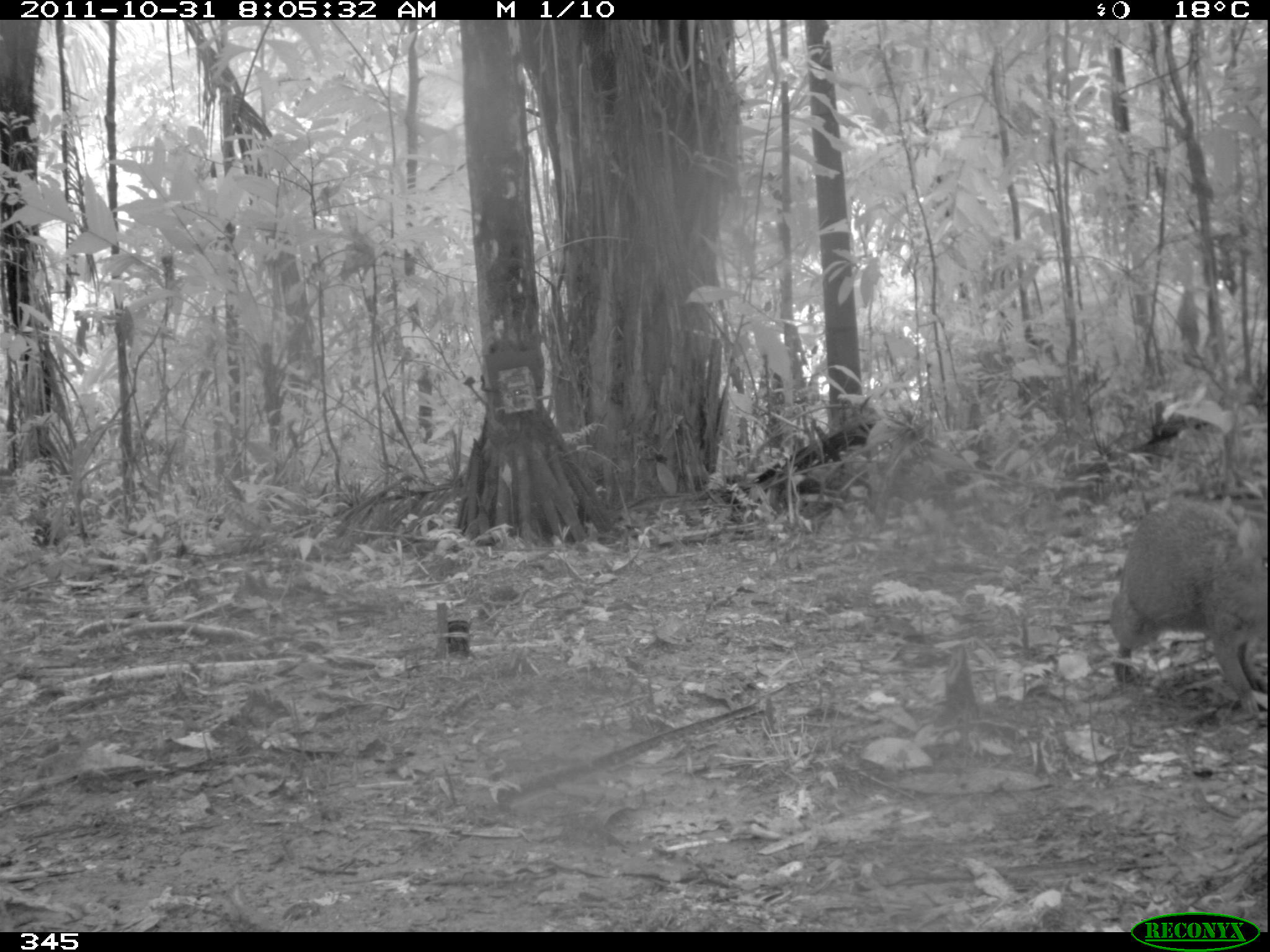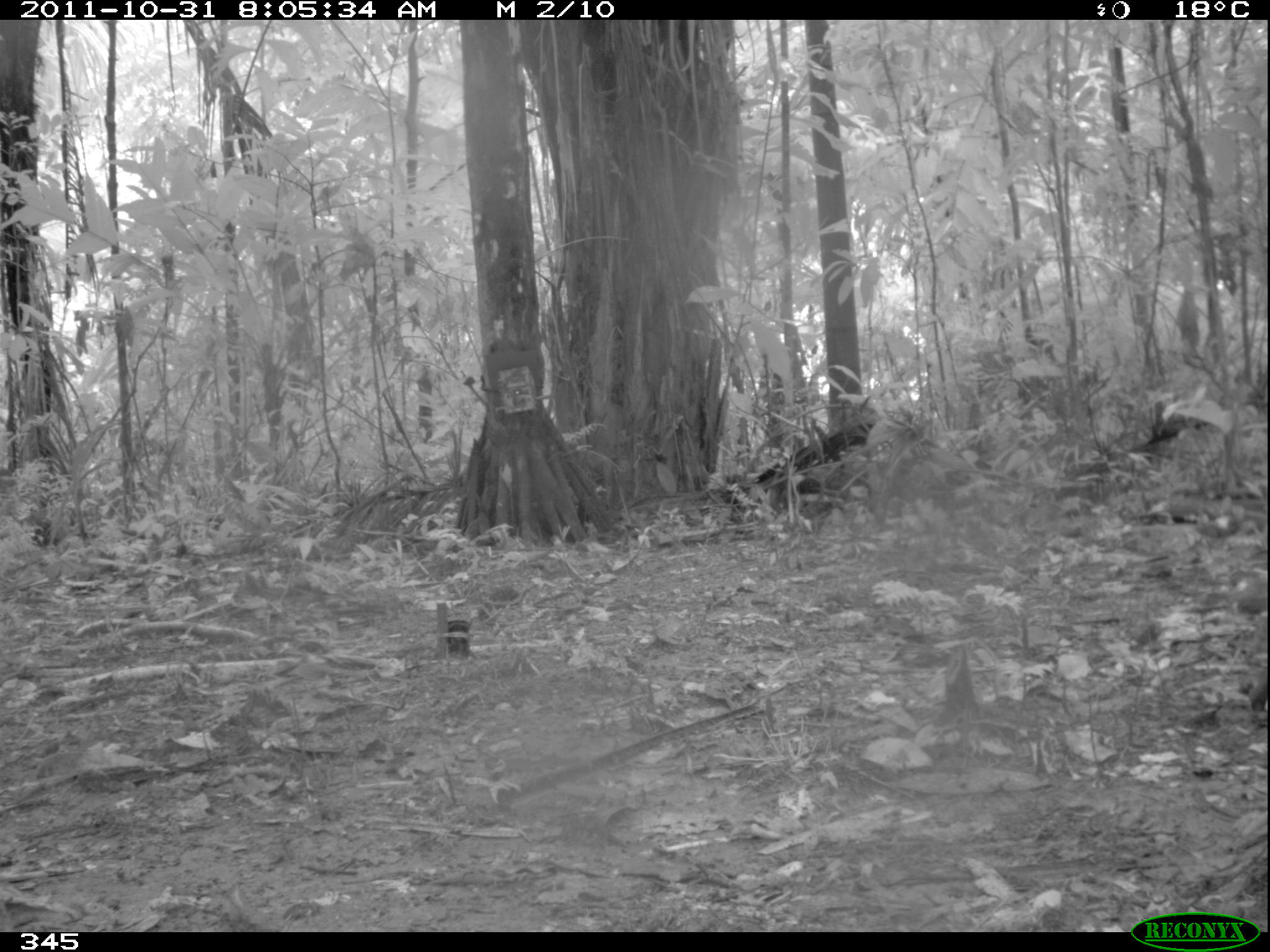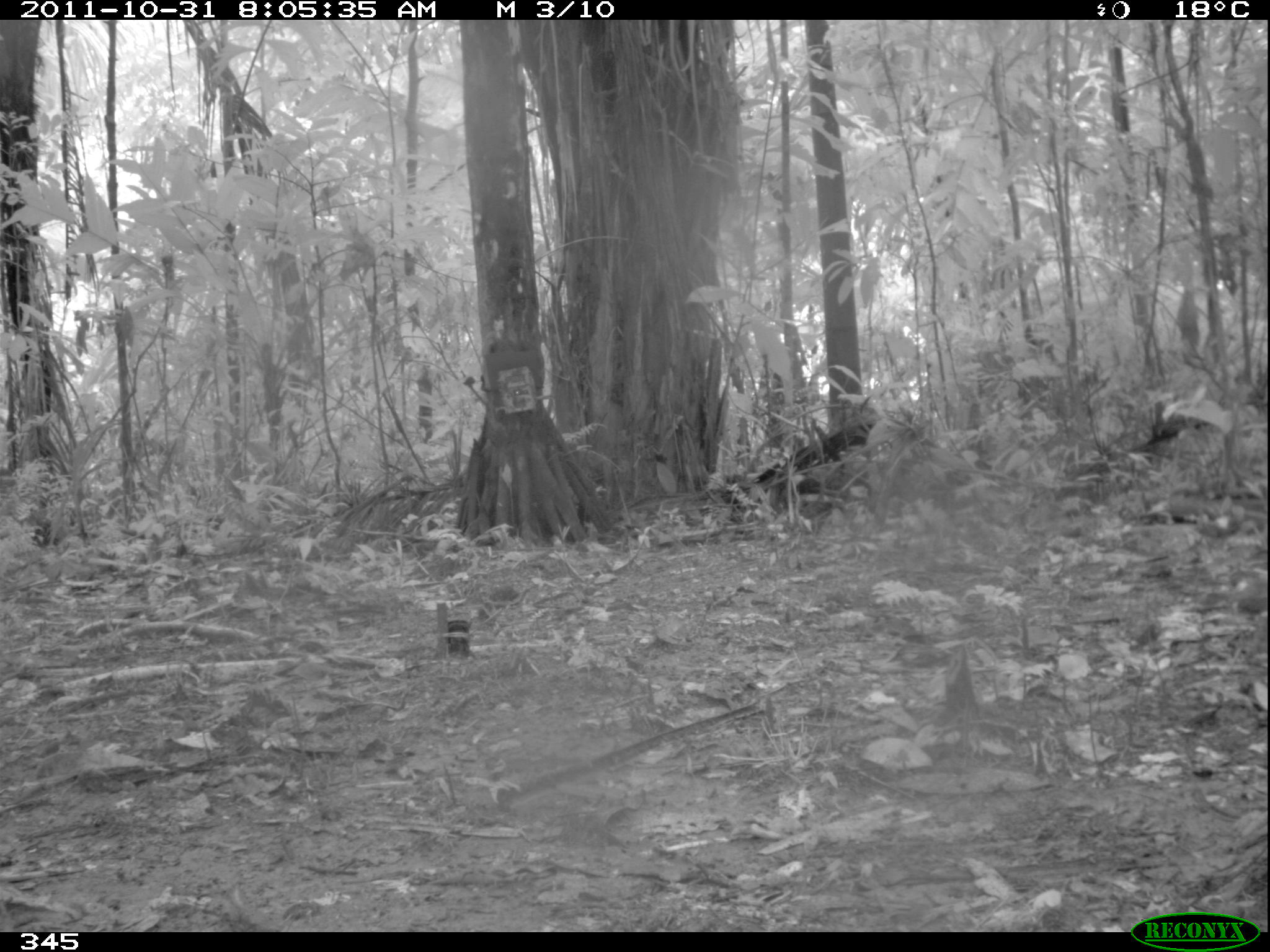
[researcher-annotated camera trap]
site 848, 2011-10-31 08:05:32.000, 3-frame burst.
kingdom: Animalia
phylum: Chordata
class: Mammalia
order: Rodentia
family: Dasyproctidae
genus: Dasyprocta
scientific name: Dasyprocta punctata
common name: central american agouti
Dasyprocta punctata (central american agouti).